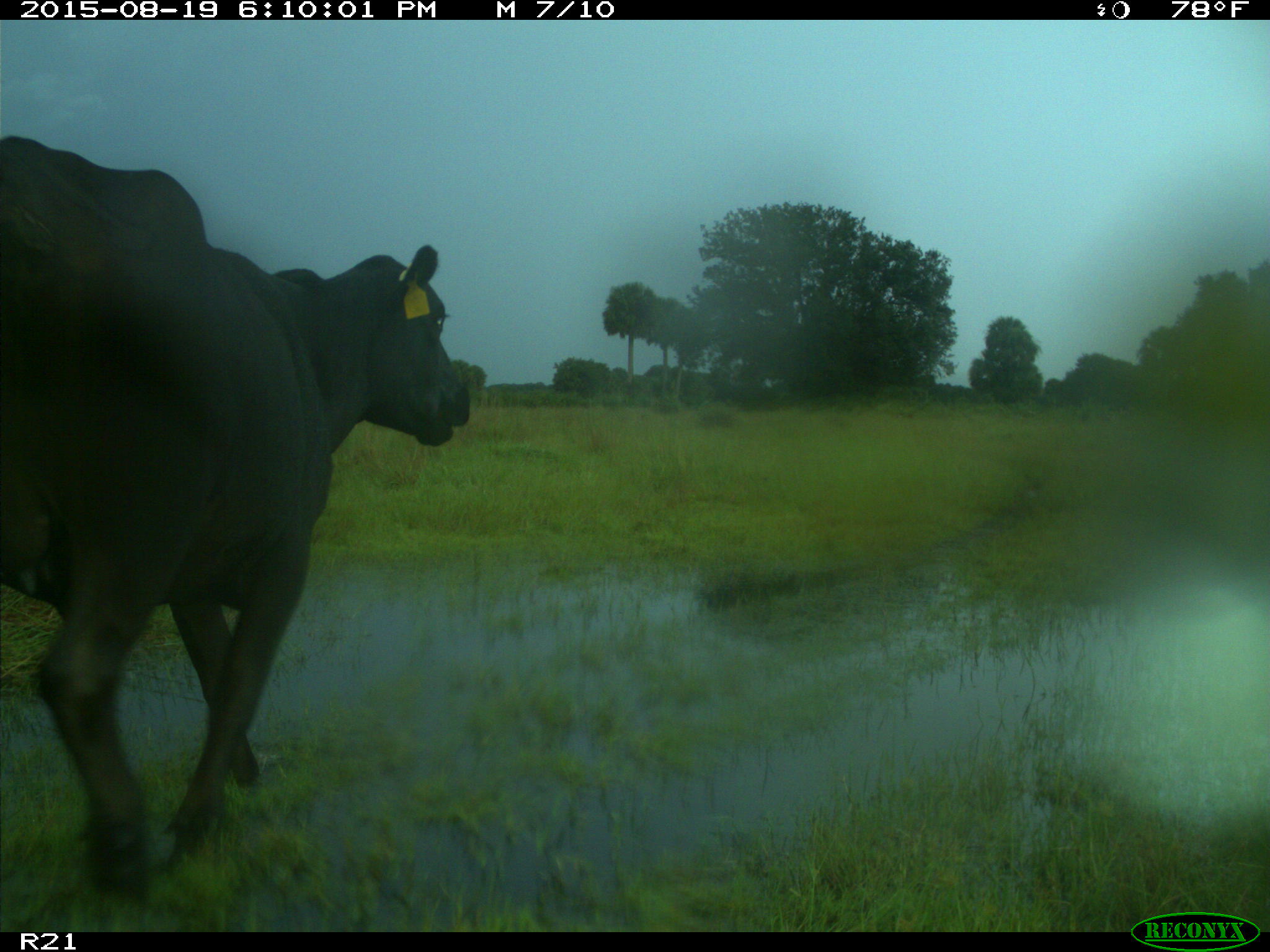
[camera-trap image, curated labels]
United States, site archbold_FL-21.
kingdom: Animalia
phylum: Chordata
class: Mammalia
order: Artiodactyla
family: Bovidae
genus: Bos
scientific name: Bos taurus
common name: domestic cow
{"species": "Bos taurus (domestic cow)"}